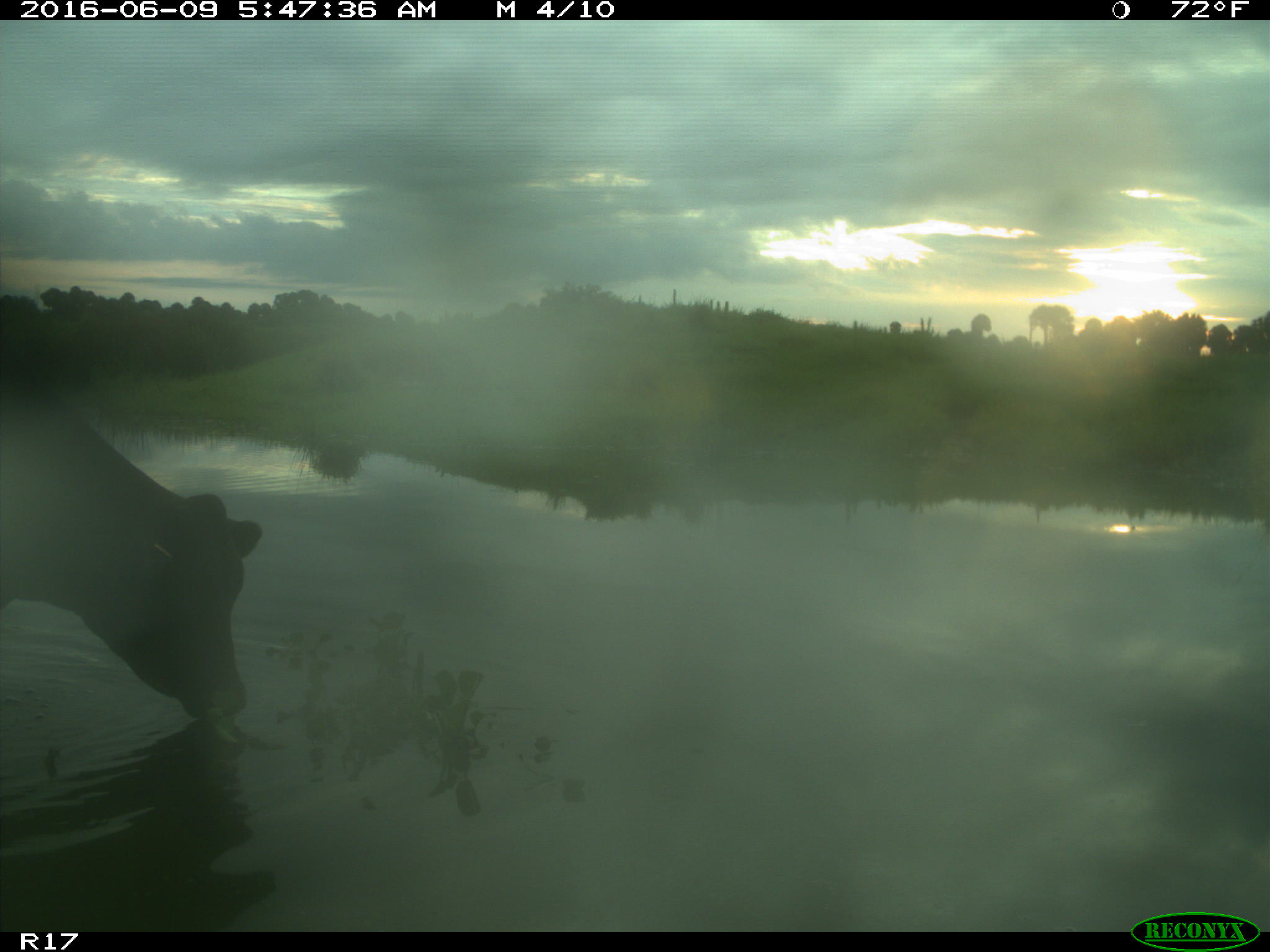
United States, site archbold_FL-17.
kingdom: Animalia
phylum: Chordata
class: Mammalia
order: Artiodactyla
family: Bovidae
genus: Bos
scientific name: Bos taurus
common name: domestic cow